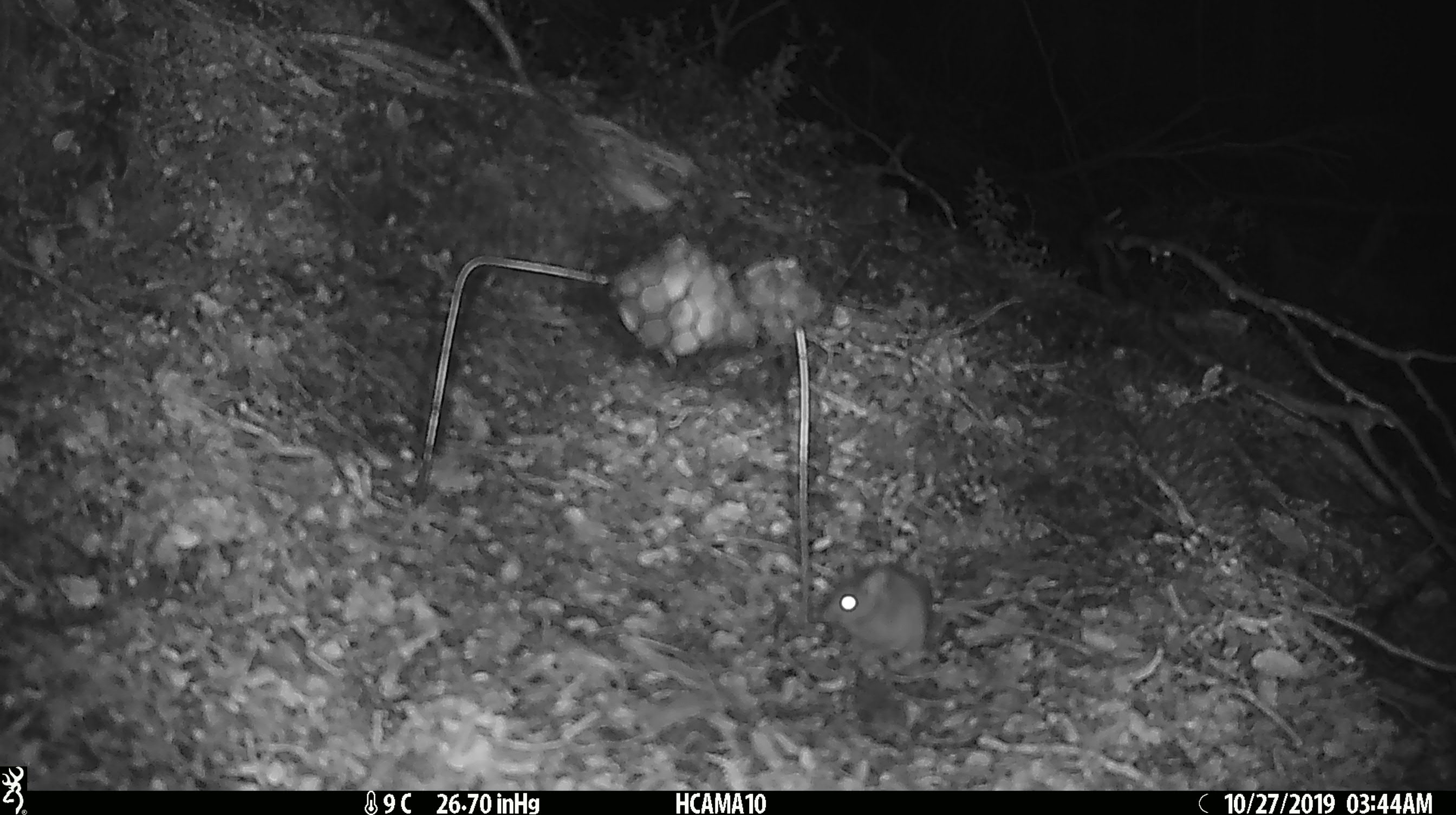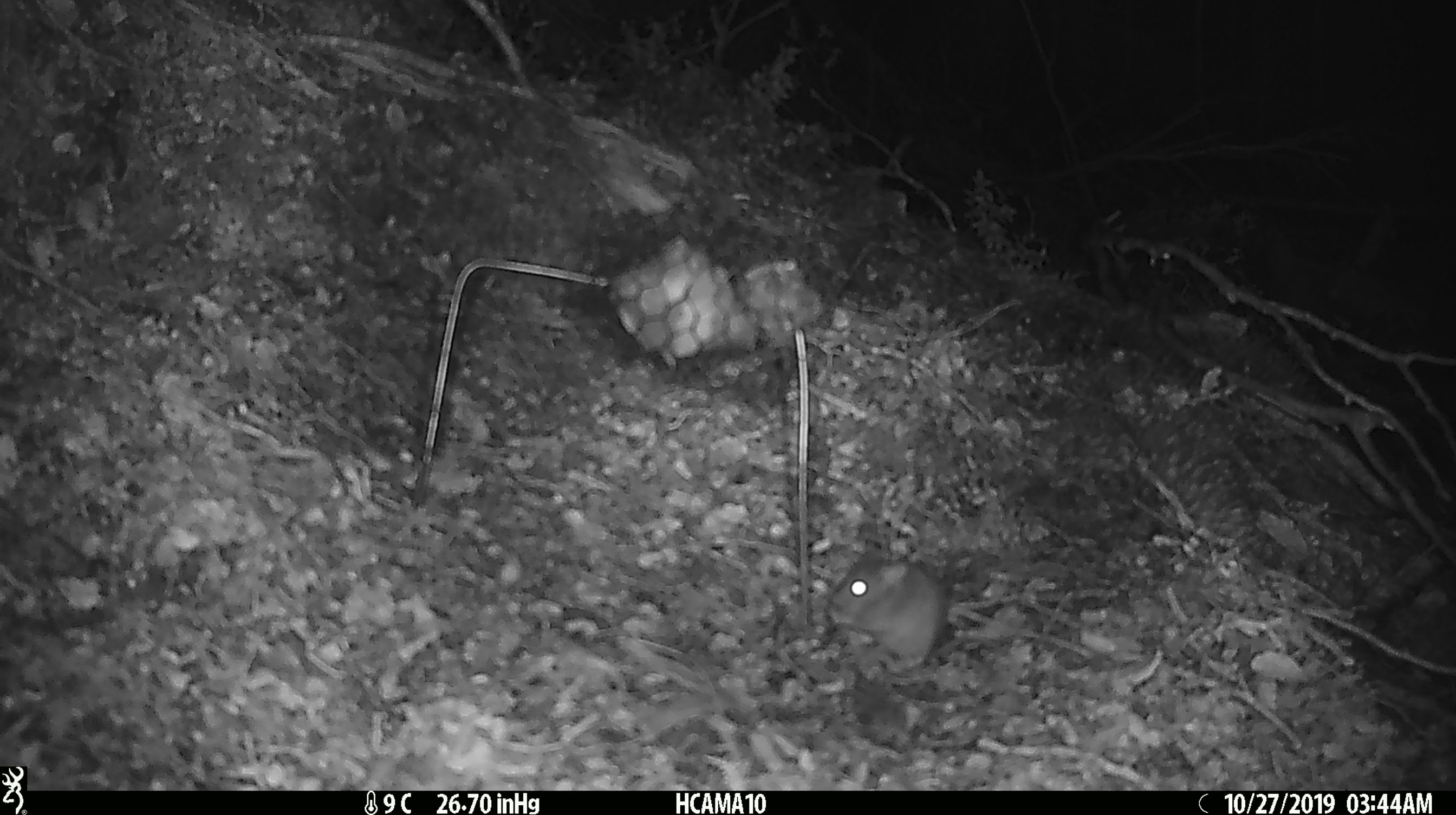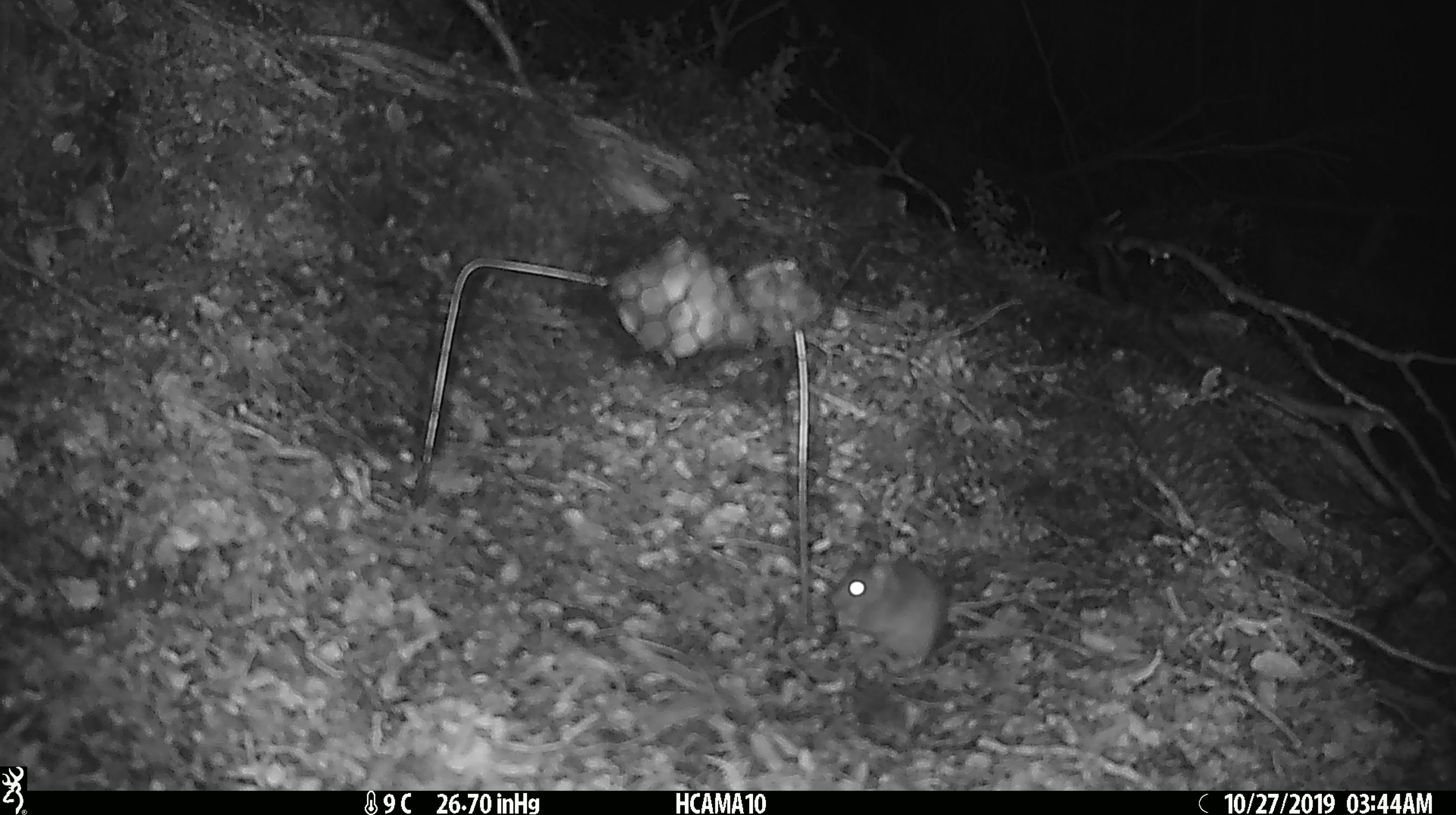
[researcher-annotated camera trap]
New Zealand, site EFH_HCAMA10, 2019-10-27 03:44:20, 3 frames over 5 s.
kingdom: Animalia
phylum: Chordata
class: Mammalia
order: Rodentia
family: Muridae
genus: Mus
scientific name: Mus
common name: mouse